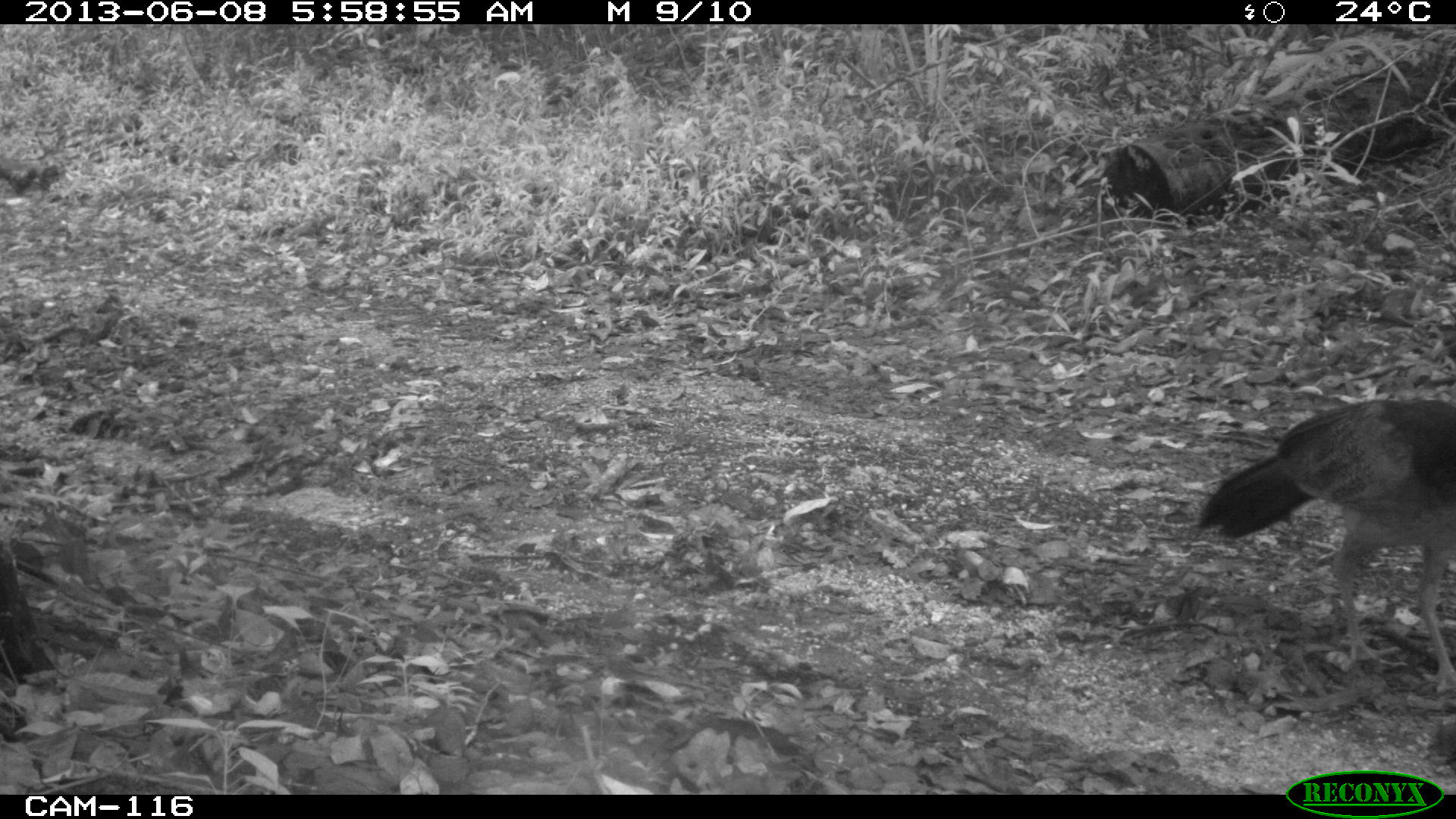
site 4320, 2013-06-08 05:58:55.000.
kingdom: Animalia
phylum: Chordata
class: Aves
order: Galliformes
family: Cracidae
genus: Crax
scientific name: Crax rubra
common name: great curassow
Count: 1.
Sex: female.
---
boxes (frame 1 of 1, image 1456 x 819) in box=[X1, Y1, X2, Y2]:
crax rubra: box=[1194, 397, 1456, 696]